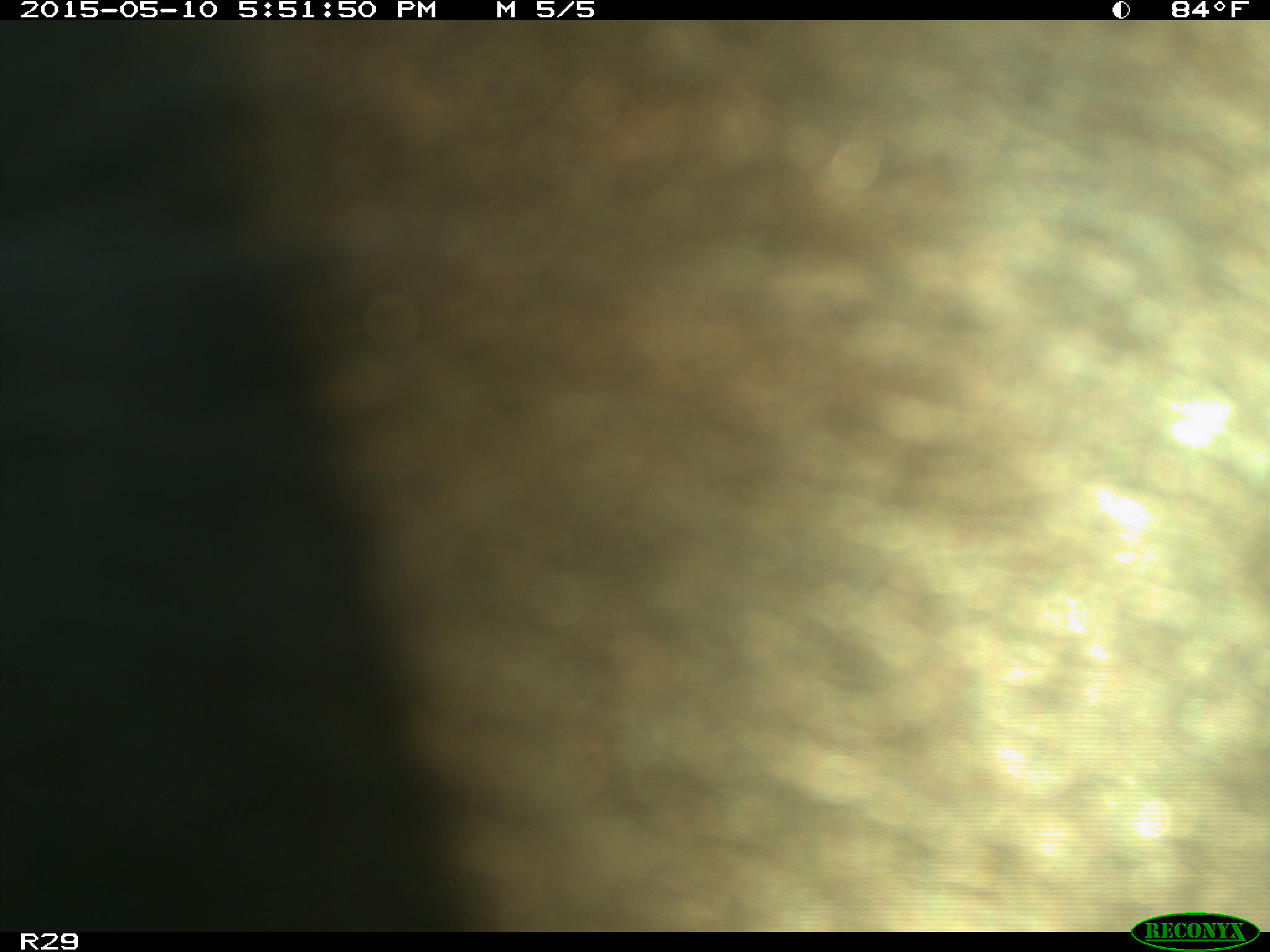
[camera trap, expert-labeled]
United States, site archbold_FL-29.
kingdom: Animalia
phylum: Chordata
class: Mammalia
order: Artiodactyla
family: Bovidae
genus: Bos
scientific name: Bos taurus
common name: domestic cow